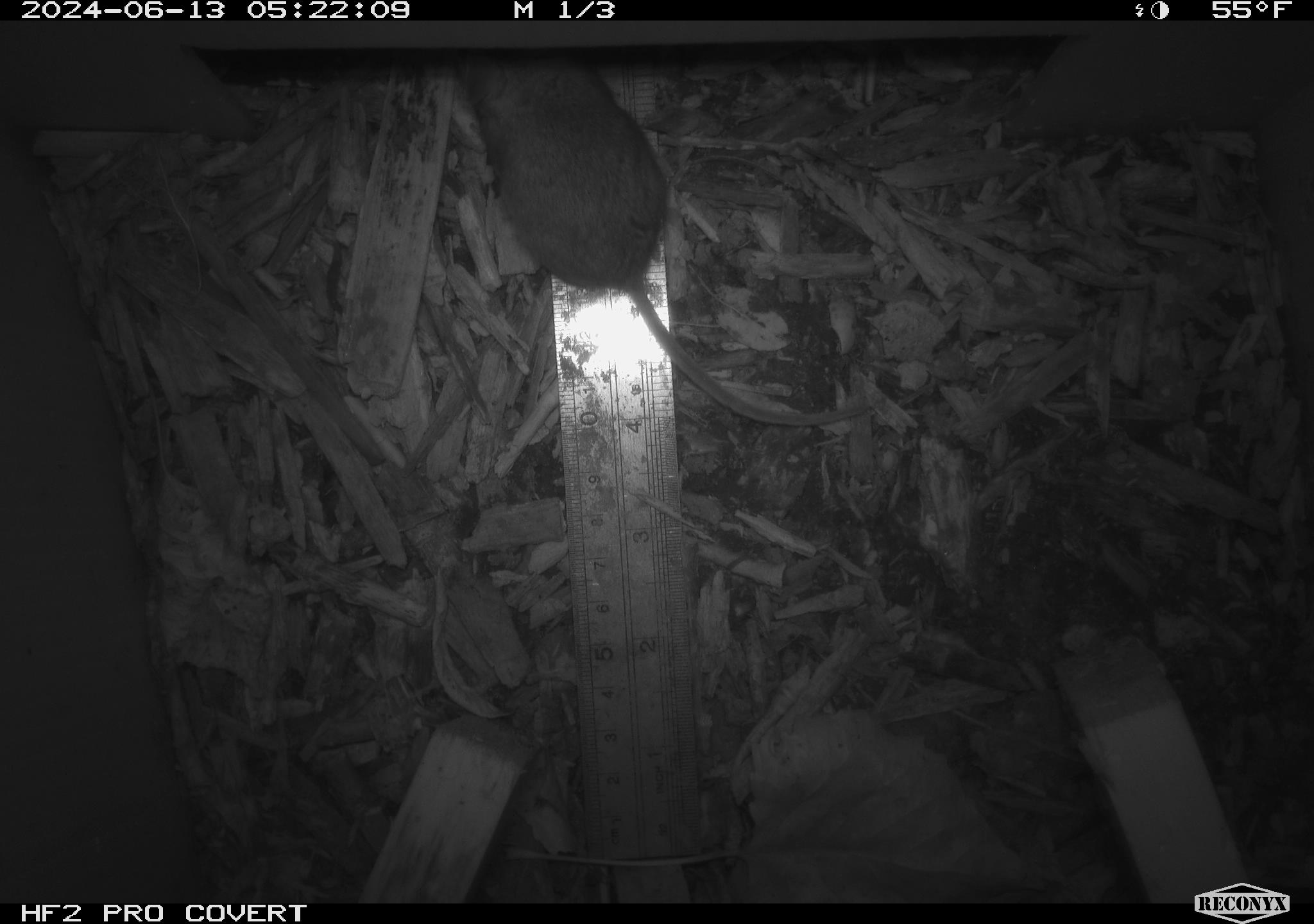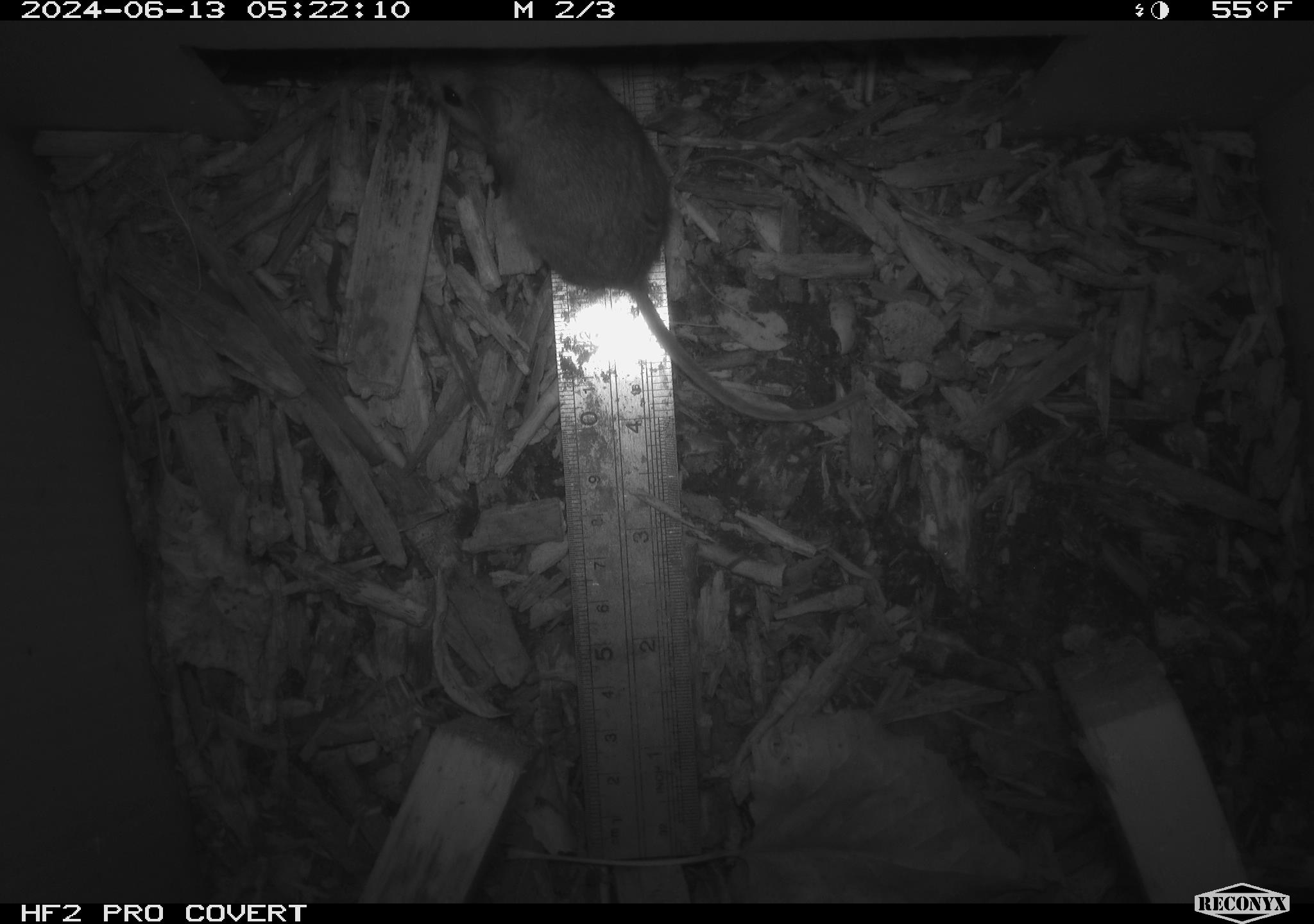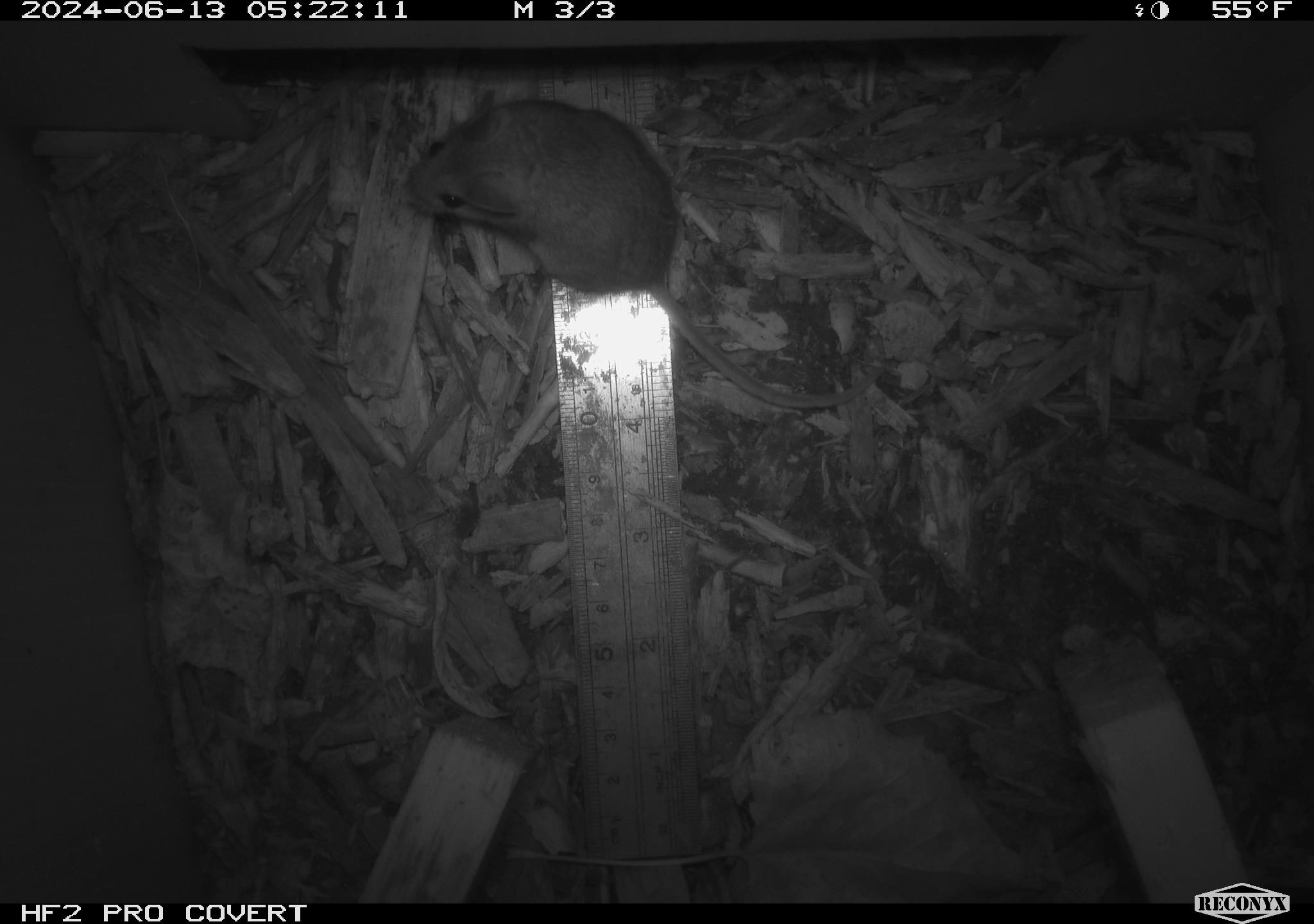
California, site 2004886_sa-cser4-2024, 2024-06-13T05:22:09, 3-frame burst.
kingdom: Animalia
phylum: Chordata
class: Mammalia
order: Rodentia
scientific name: Rodentia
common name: rodent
Rodent (Rodentia).